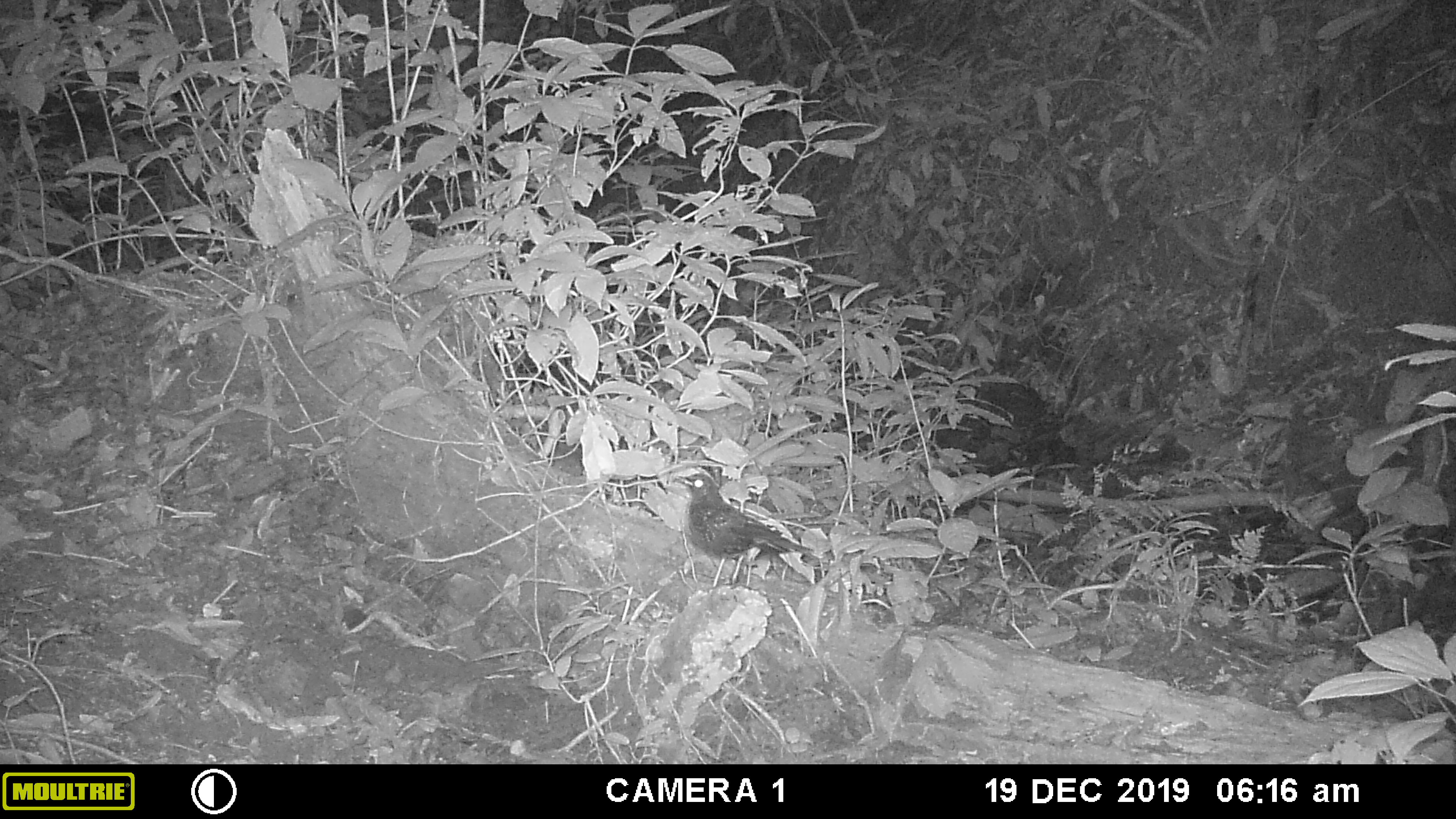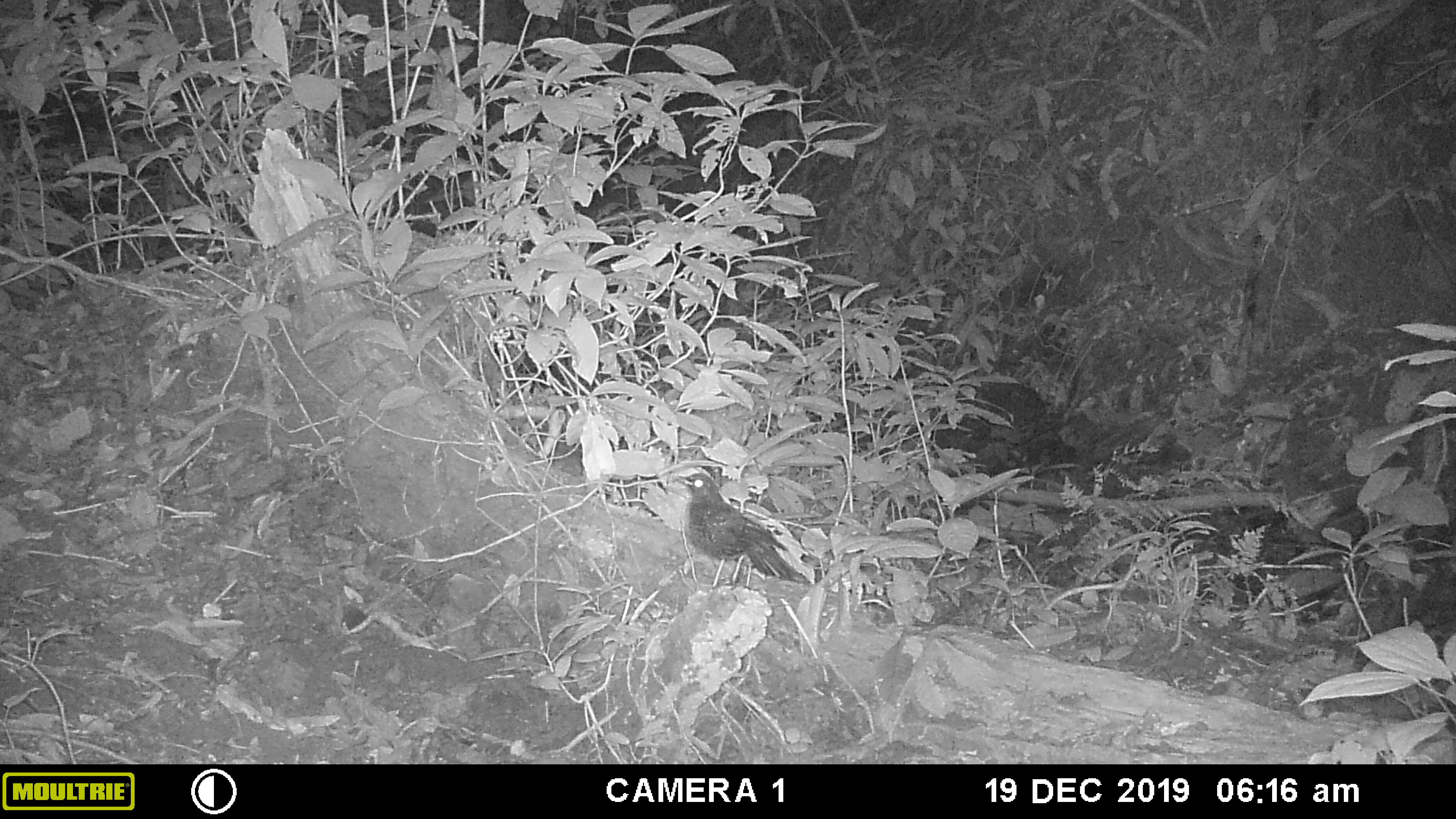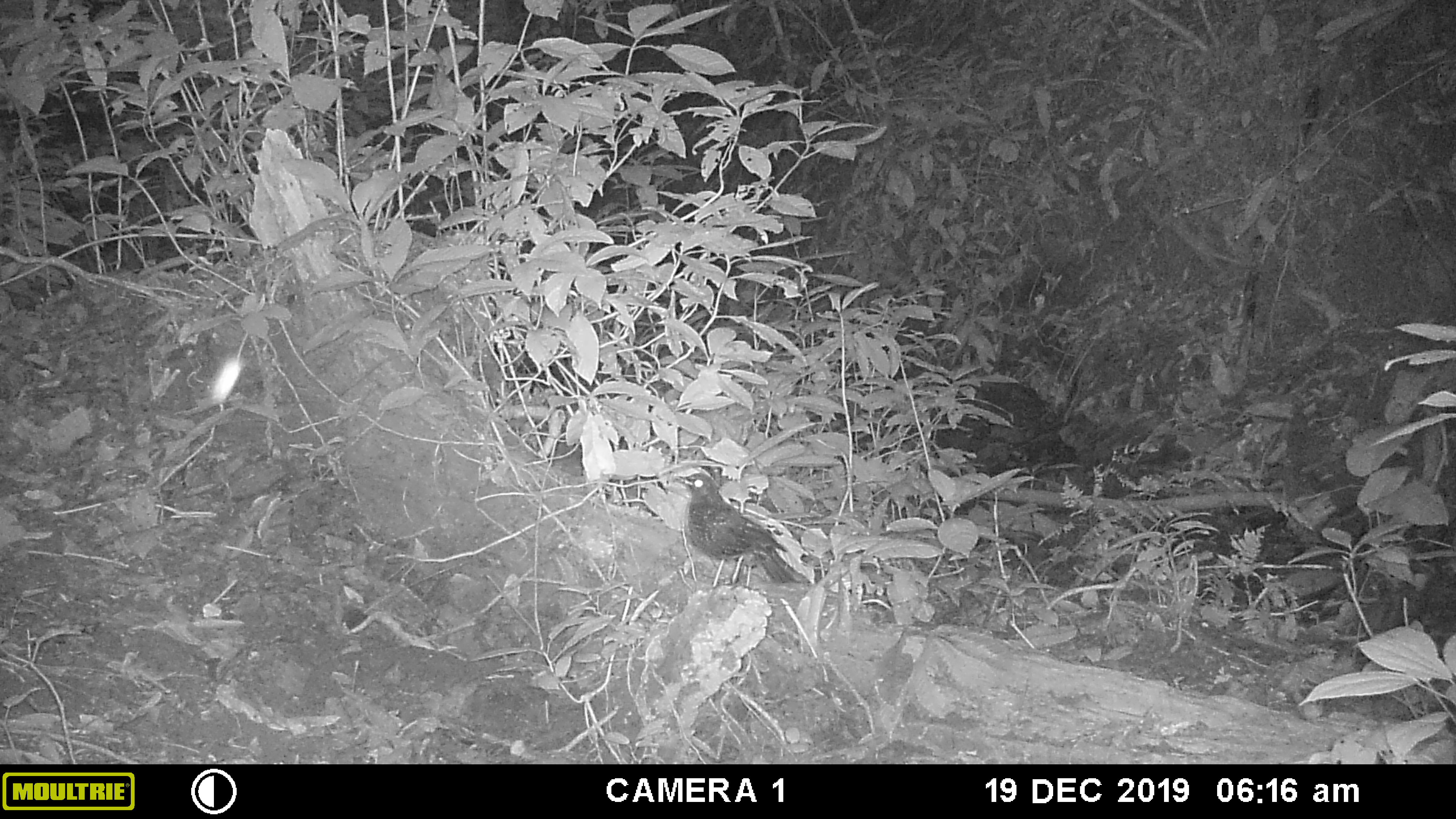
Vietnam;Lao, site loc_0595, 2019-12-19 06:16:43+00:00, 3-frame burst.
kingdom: Animalia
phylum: Chordata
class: Aves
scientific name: Aves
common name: bird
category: unidentified bird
Unidentified bird (bird) (Aves). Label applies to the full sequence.